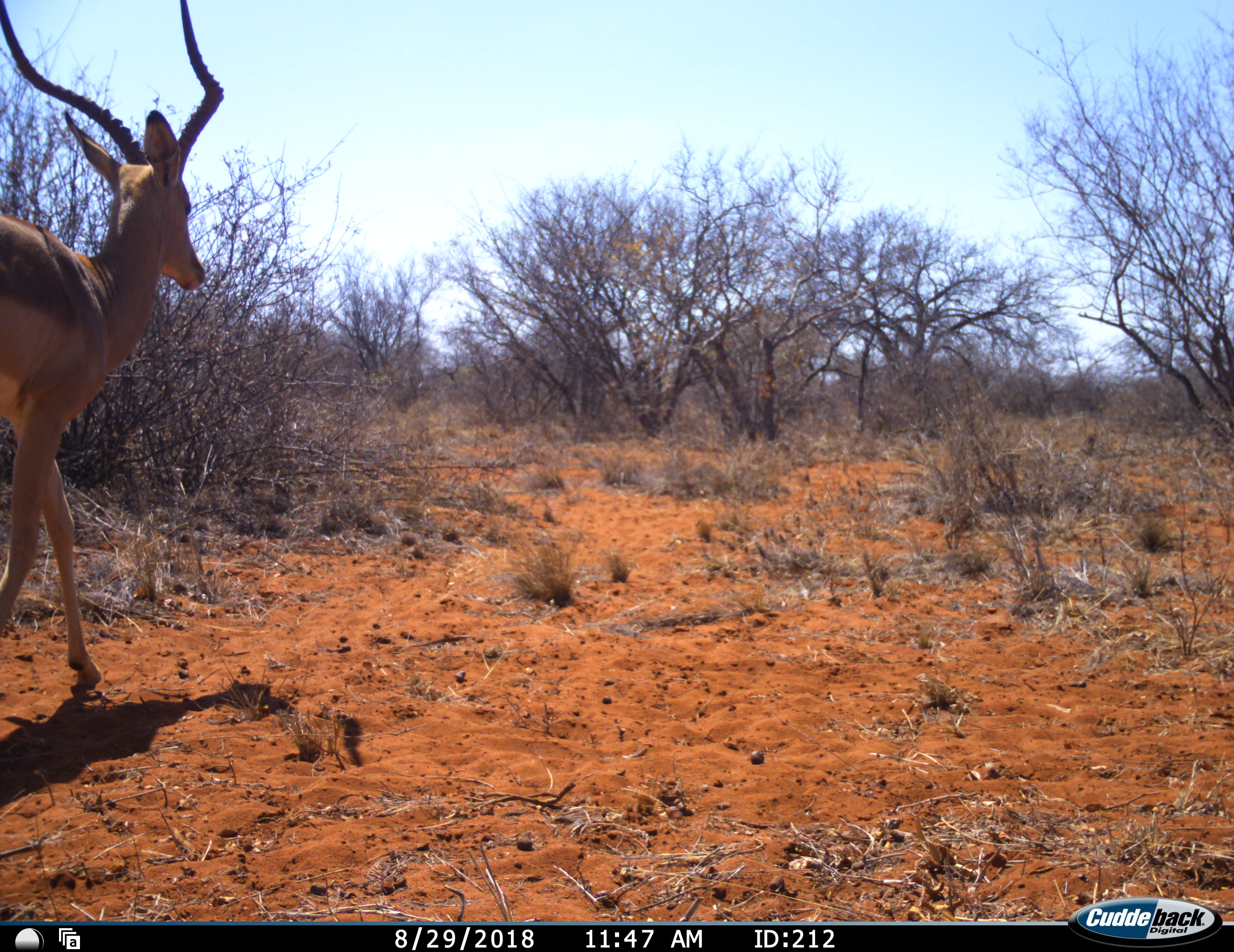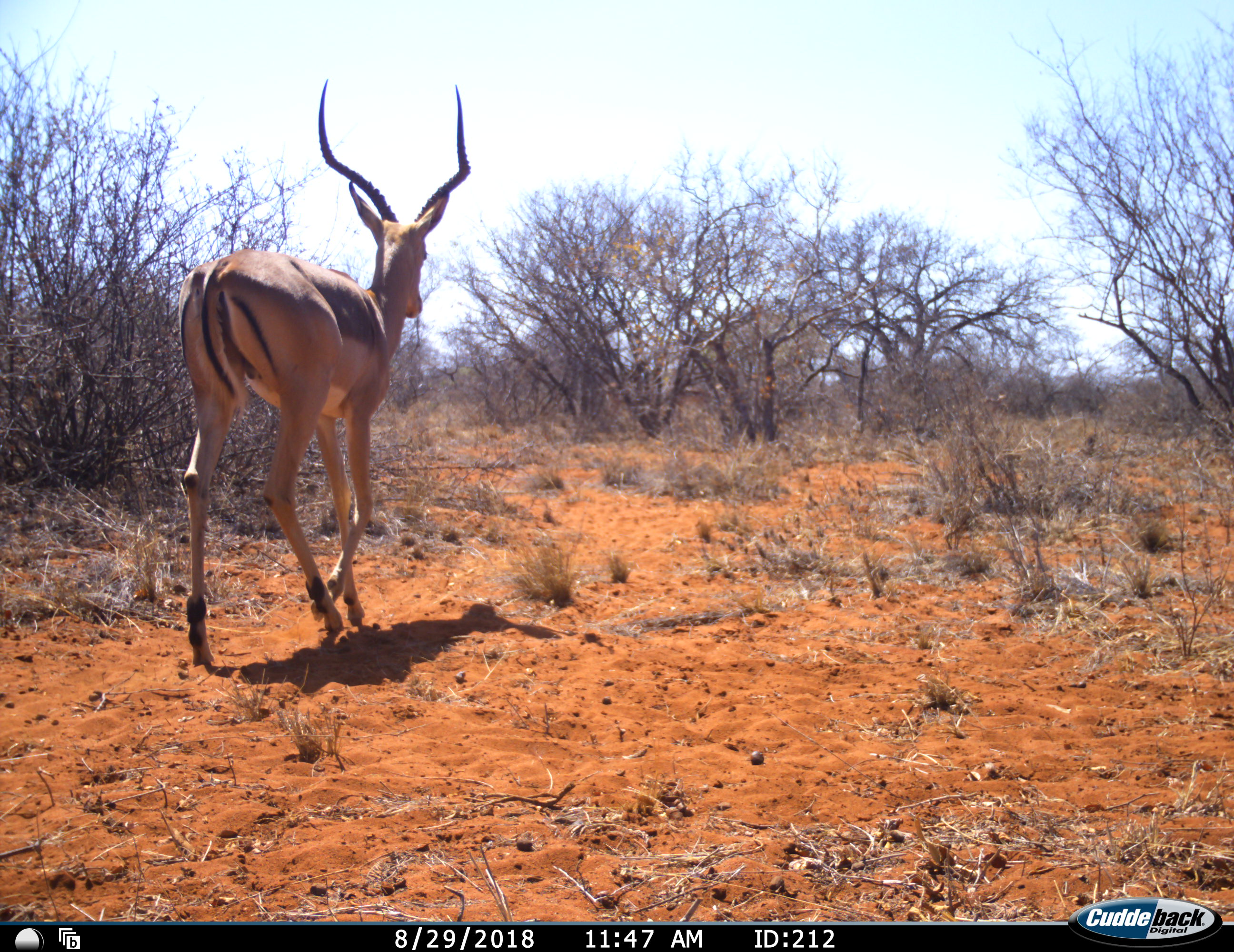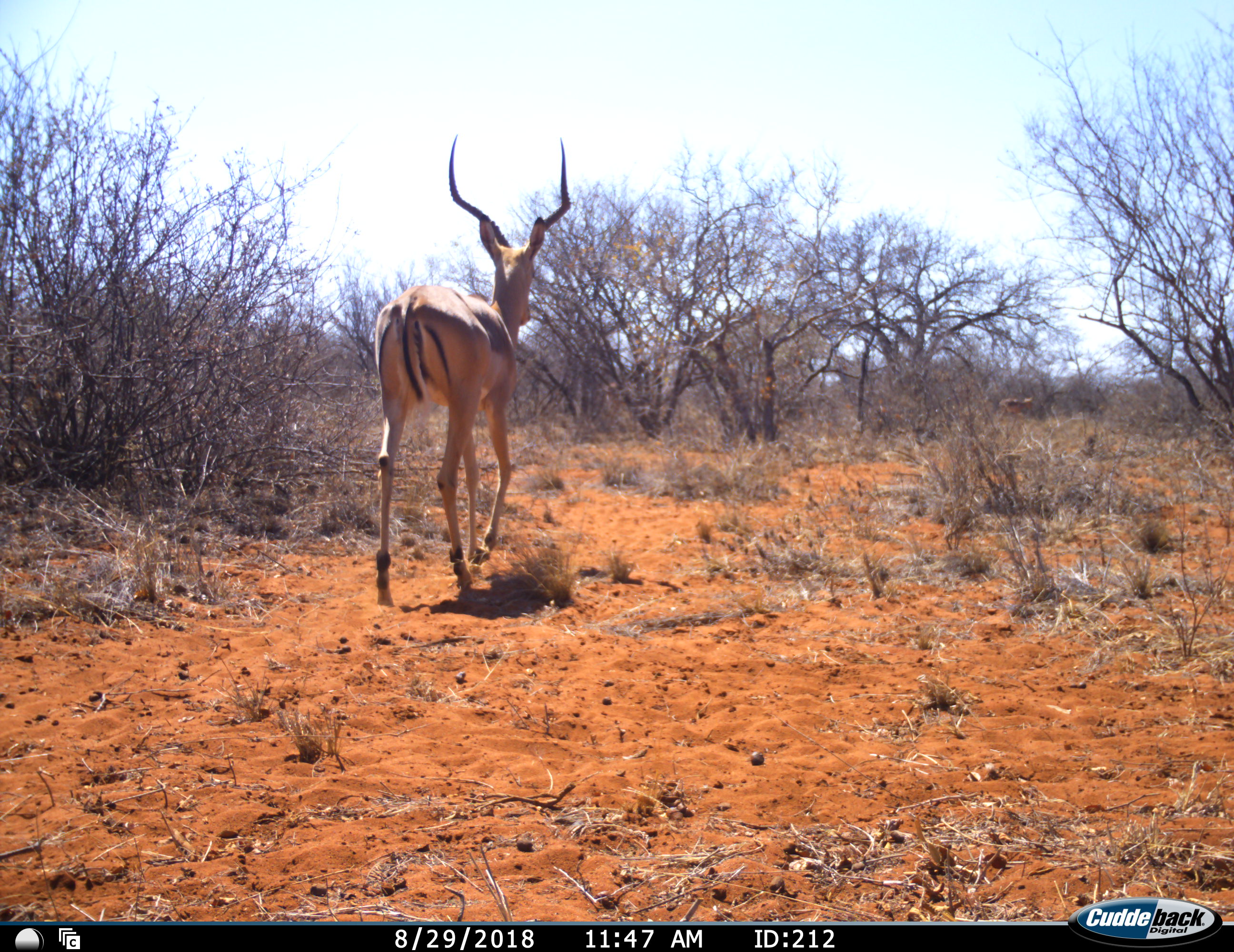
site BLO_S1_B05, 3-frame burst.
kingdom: Animalia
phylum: Chordata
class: Mammalia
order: Artiodactyla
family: Bovidae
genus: Aepyceros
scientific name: Aepyceros melampus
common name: impala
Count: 1.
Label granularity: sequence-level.